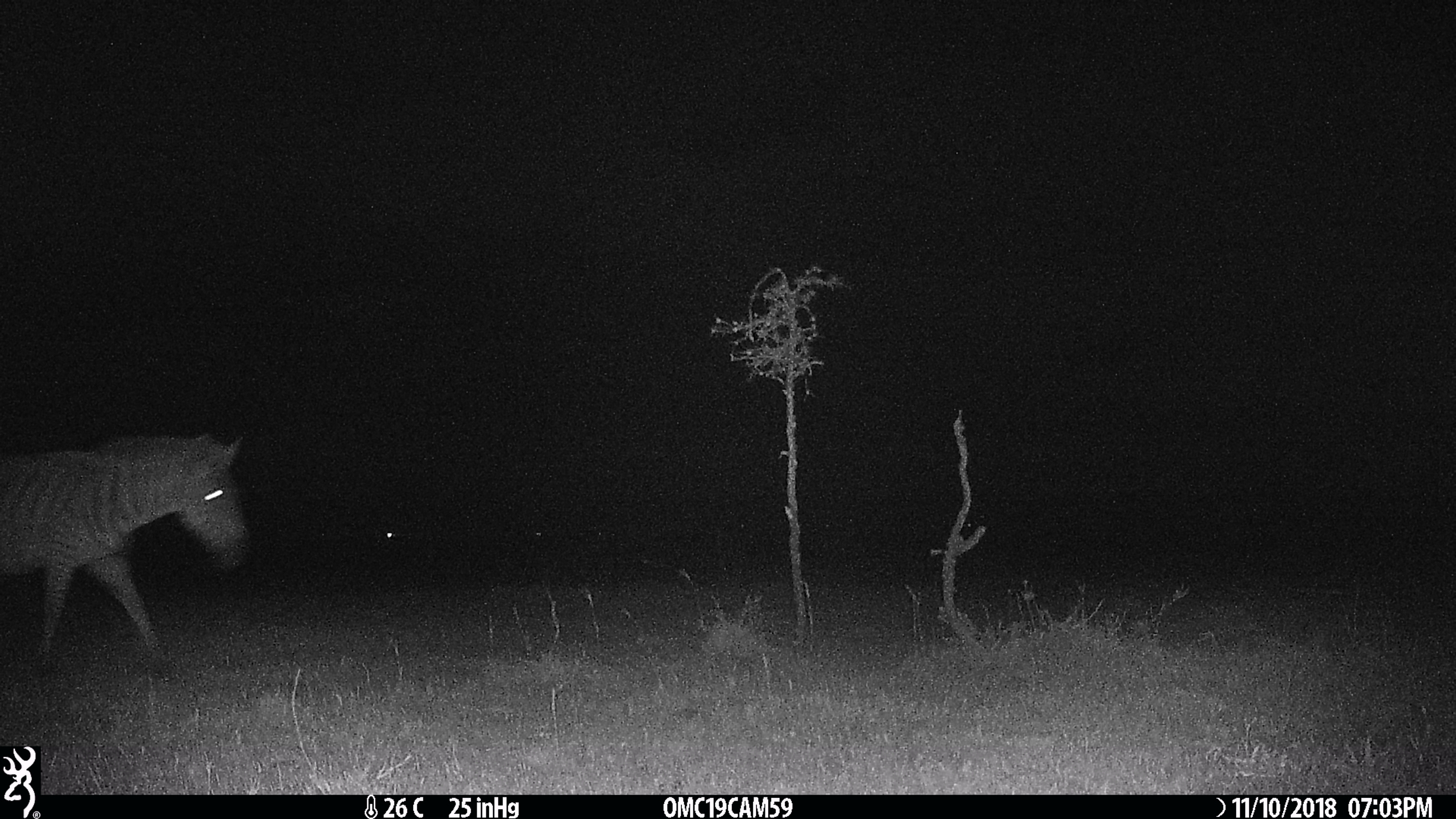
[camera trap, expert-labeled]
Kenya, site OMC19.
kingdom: Animalia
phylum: Chordata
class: Mammalia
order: Perissodactyla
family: Equidae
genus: Equus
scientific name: Equus quagga burchellii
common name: burchell's zebra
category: zebra